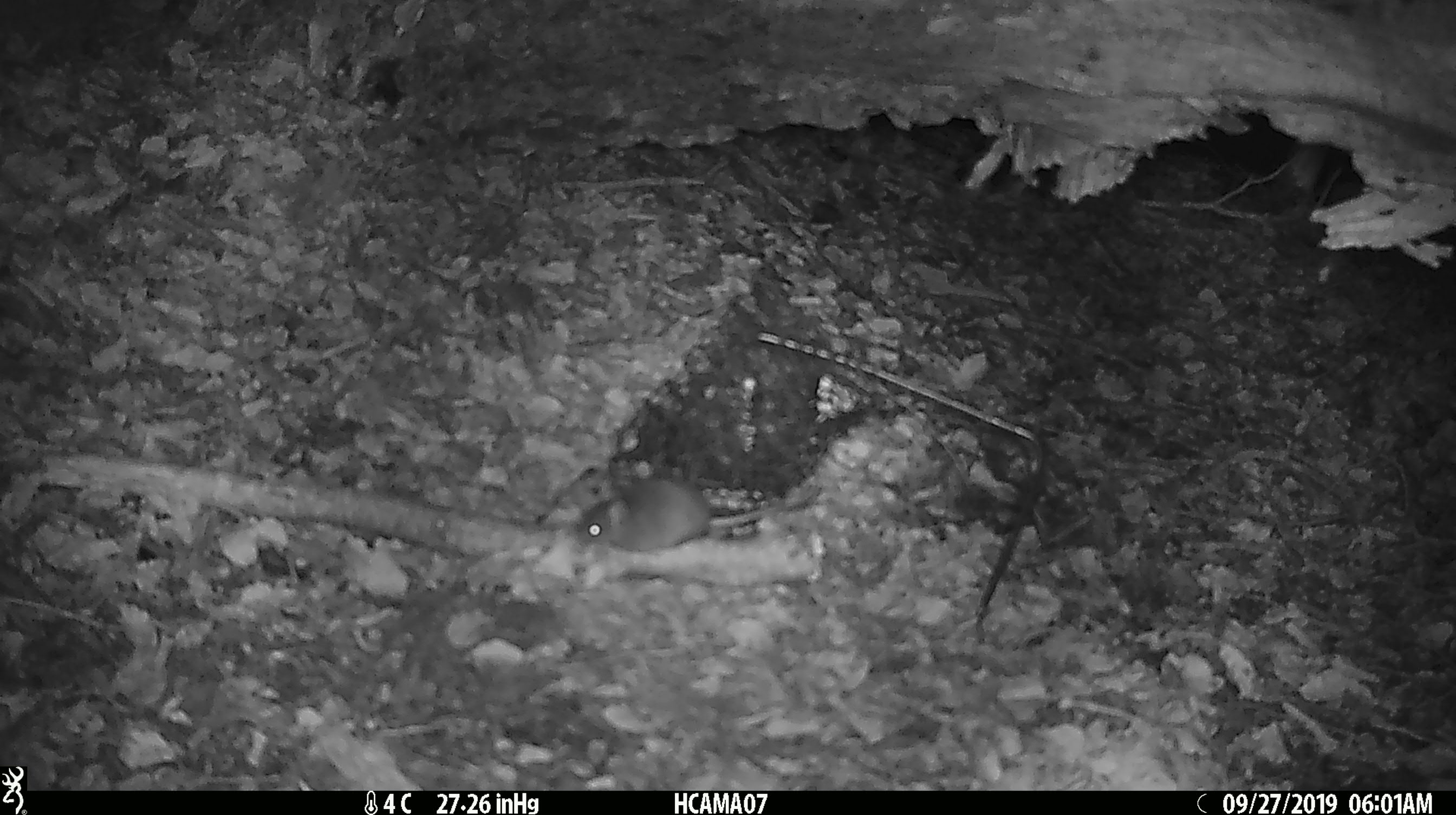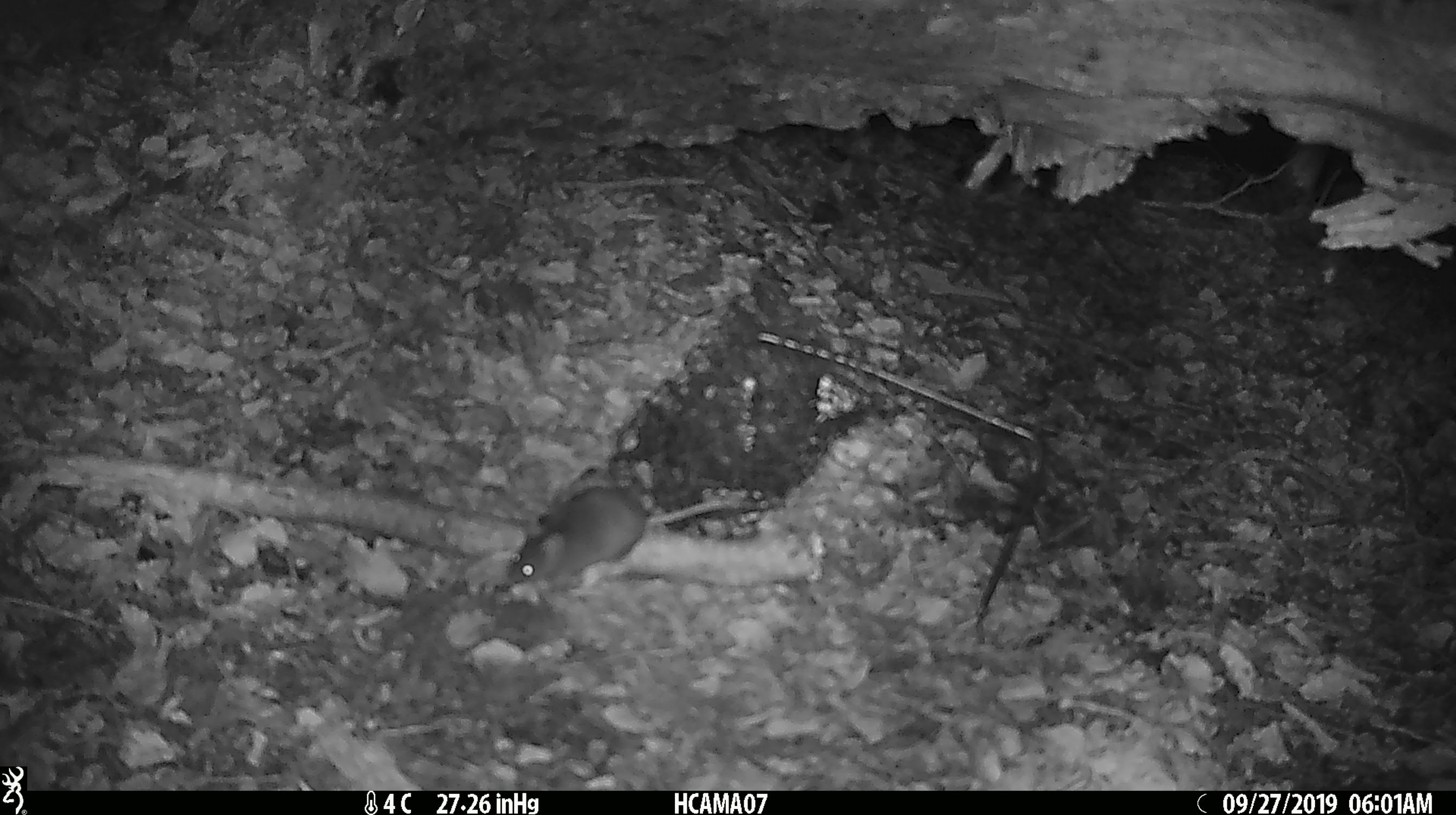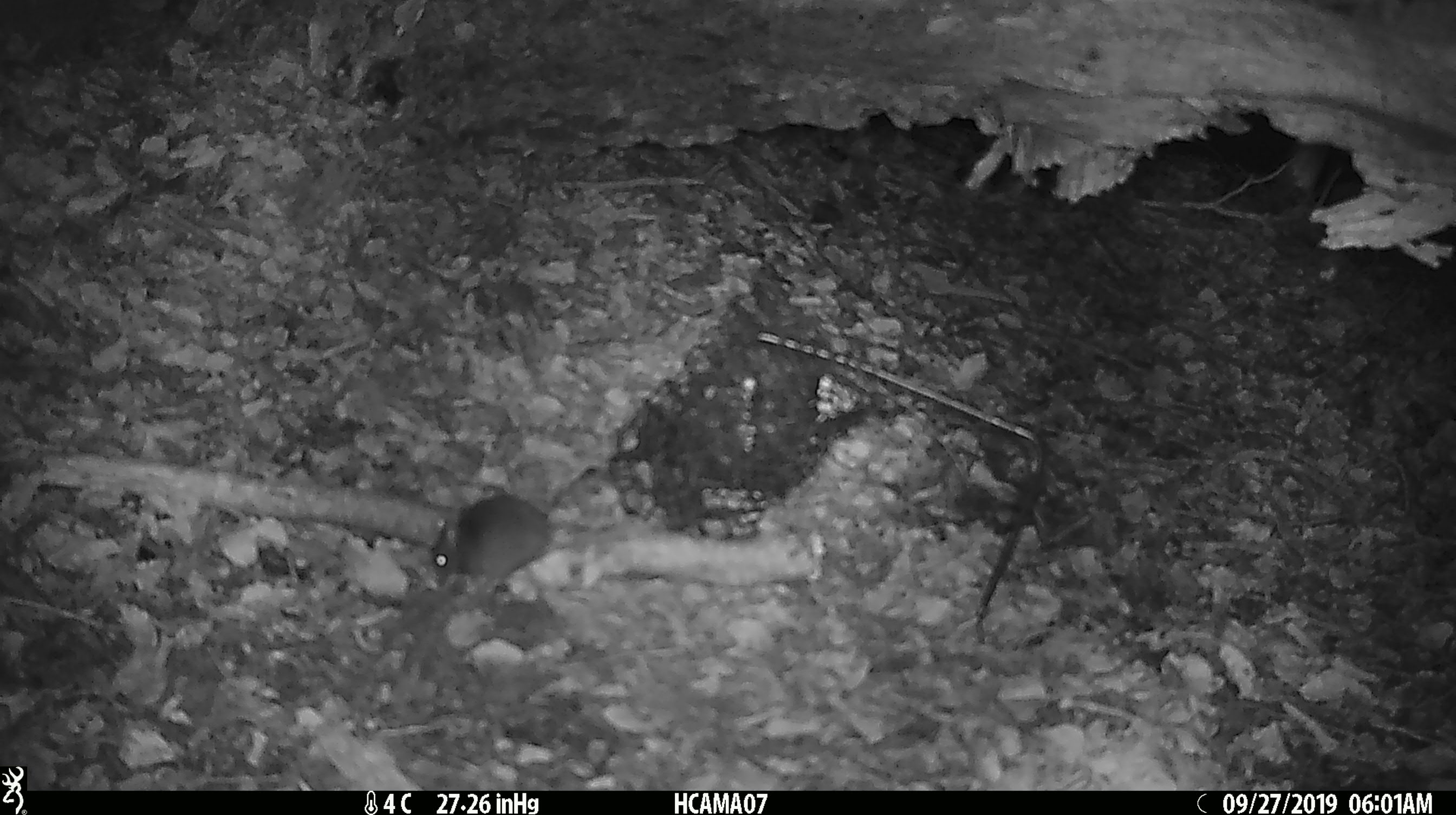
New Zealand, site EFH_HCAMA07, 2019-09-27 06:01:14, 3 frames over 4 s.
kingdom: Animalia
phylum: Chordata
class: Mammalia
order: Rodentia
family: Muridae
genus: Mus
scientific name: Mus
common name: mouse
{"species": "mouse (Mus)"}